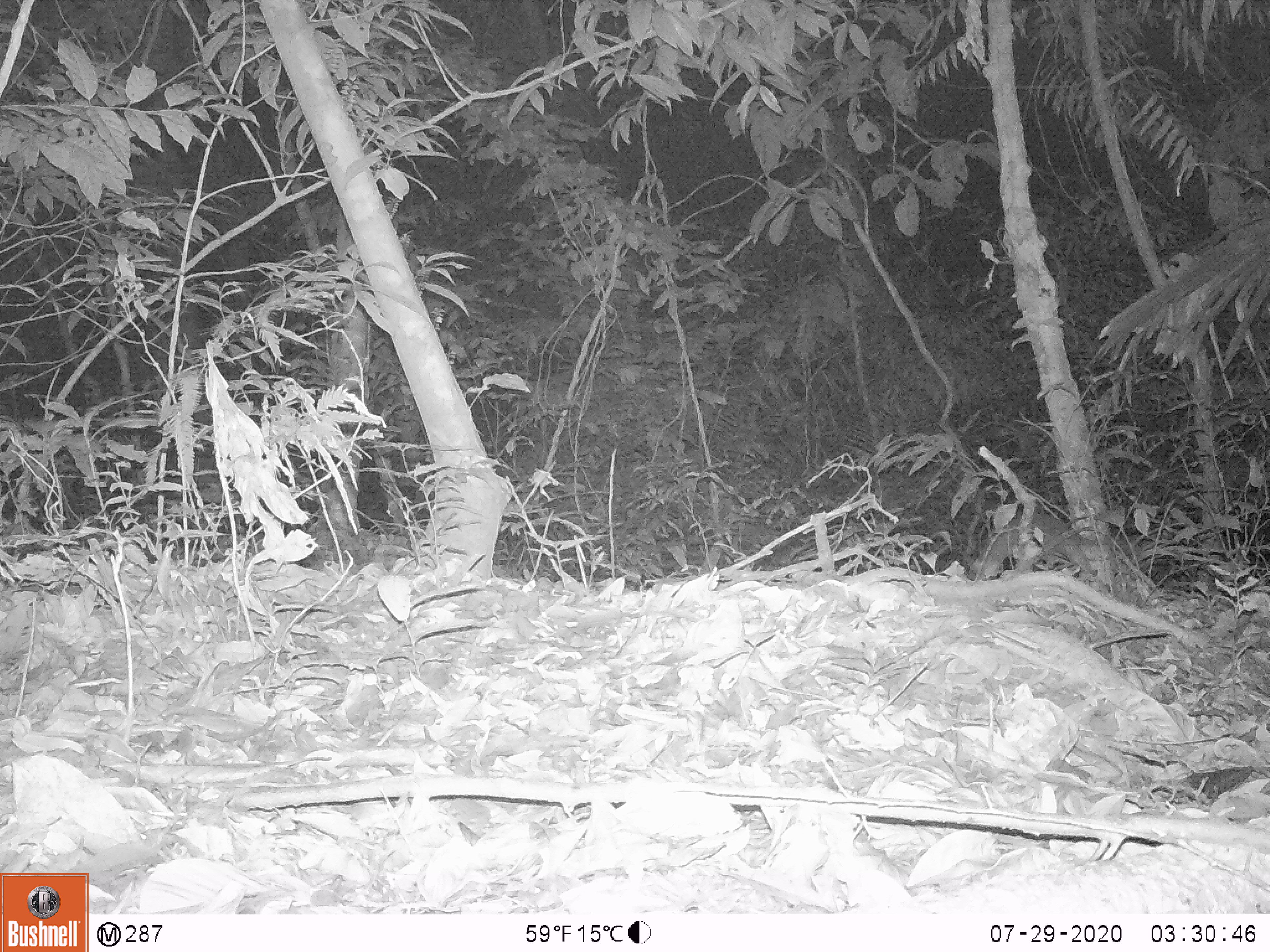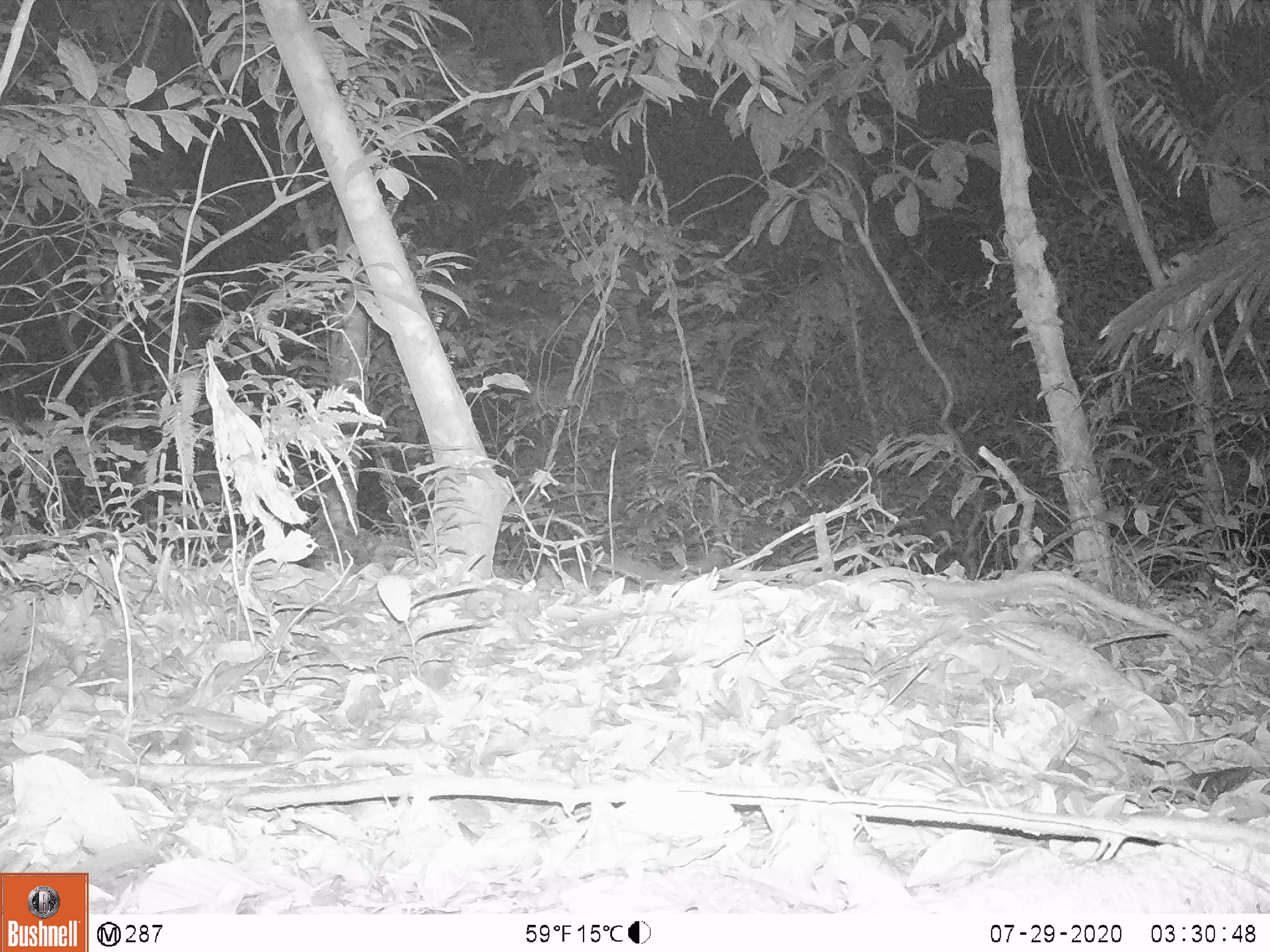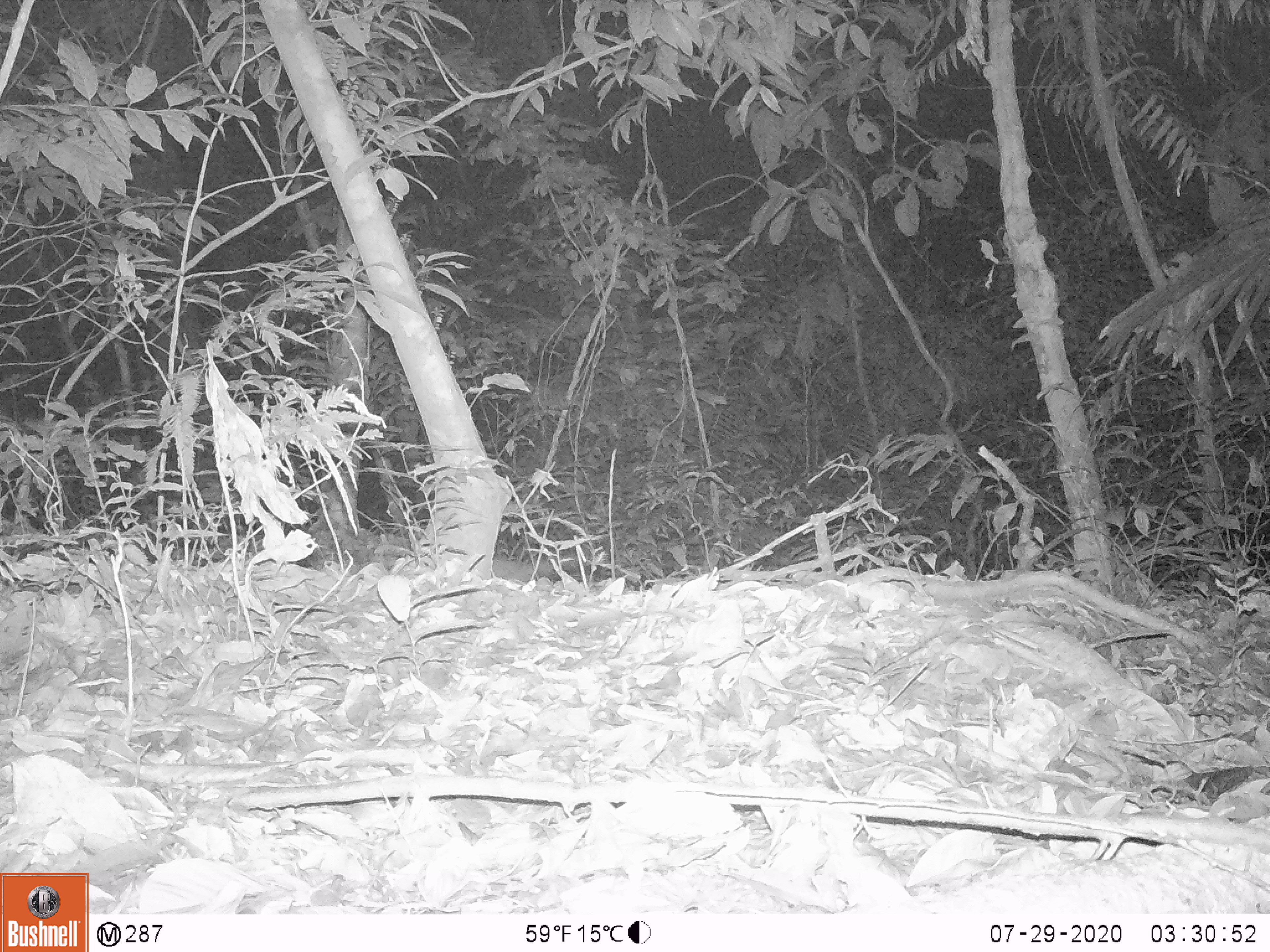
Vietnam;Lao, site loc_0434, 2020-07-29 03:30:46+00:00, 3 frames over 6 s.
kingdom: Animalia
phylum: Chordata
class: Mammalia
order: Carnivora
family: Mustelidae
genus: Melogale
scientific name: Melogale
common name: ferret badger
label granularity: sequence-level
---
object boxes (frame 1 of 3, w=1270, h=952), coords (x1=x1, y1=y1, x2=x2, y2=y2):
ferret badger: (x1=968, y1=513, x2=1103, y2=584)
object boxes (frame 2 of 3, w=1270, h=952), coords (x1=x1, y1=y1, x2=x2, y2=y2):
ferret badger: (x1=597, y1=556, x2=659, y2=592)